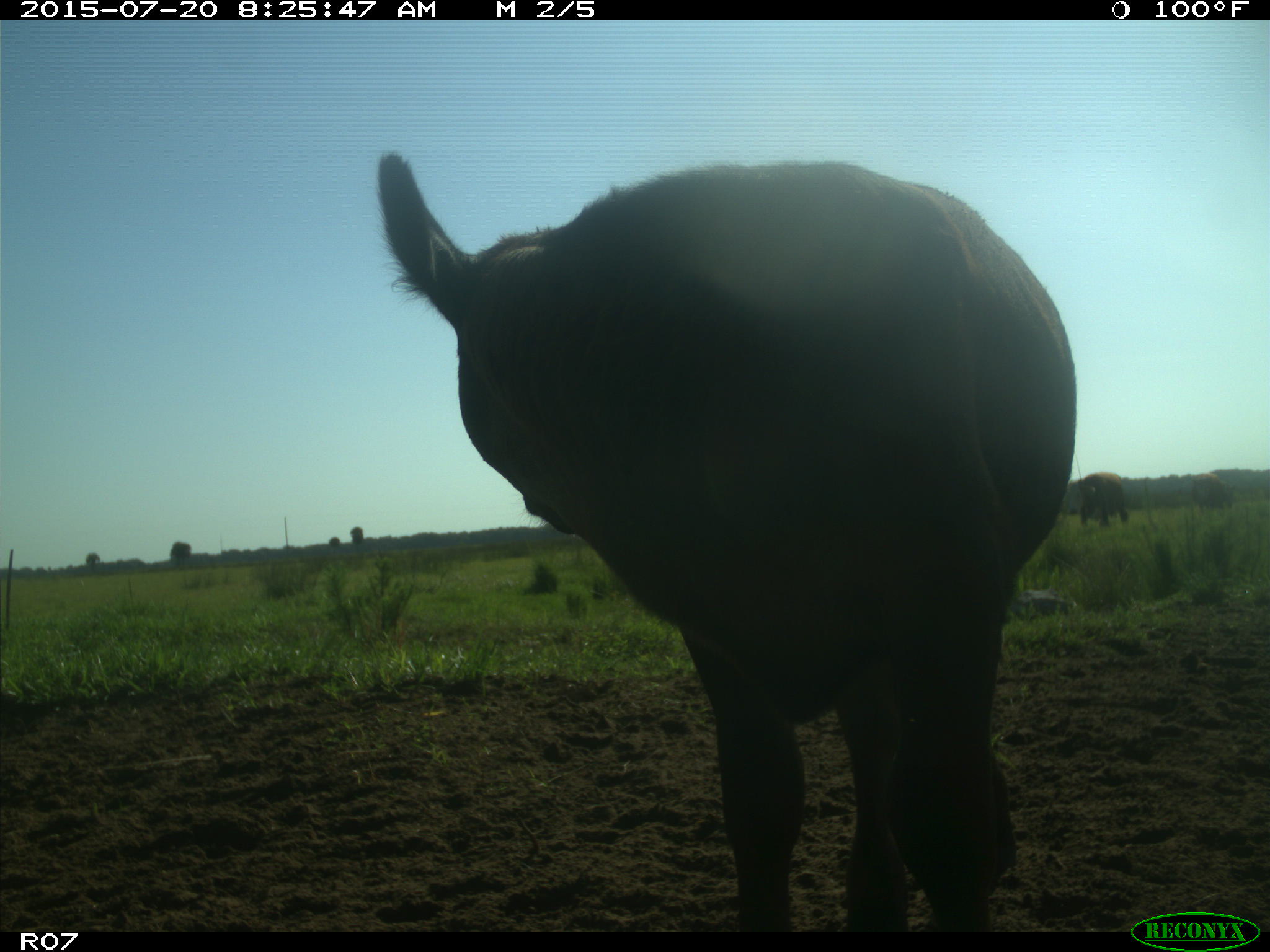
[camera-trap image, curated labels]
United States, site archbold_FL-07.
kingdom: Animalia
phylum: Chordata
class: Mammalia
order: Artiodactyla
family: Bovidae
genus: Bos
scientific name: Bos taurus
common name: domestic cow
Bos taurus (domestic cow).